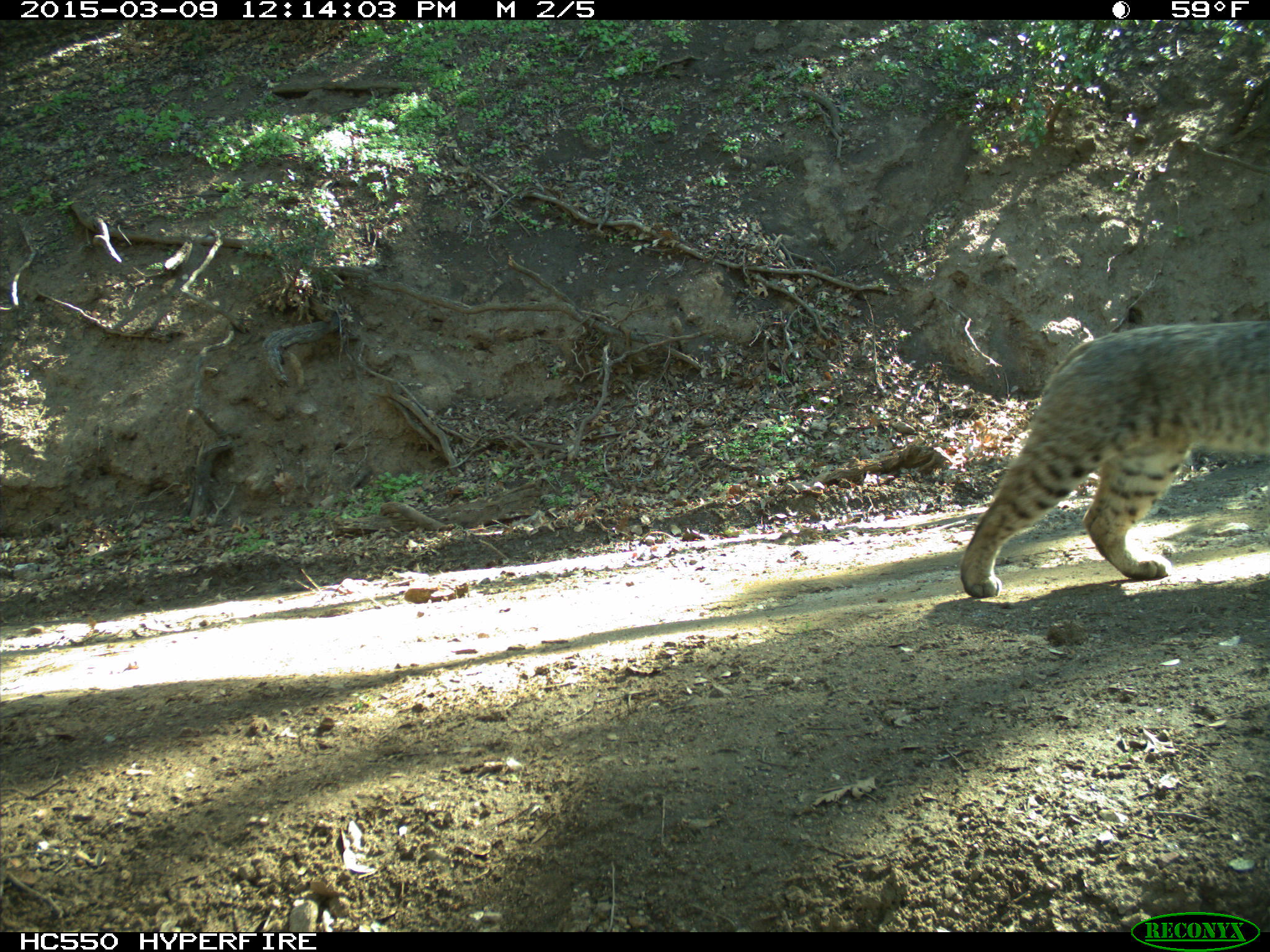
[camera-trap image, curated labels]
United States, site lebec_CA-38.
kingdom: Animalia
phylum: Chordata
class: Mammalia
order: Carnivora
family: Felidae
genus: Lynx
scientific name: Lynx rufus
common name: bobcat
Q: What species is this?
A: Lynx rufus (bobcat).